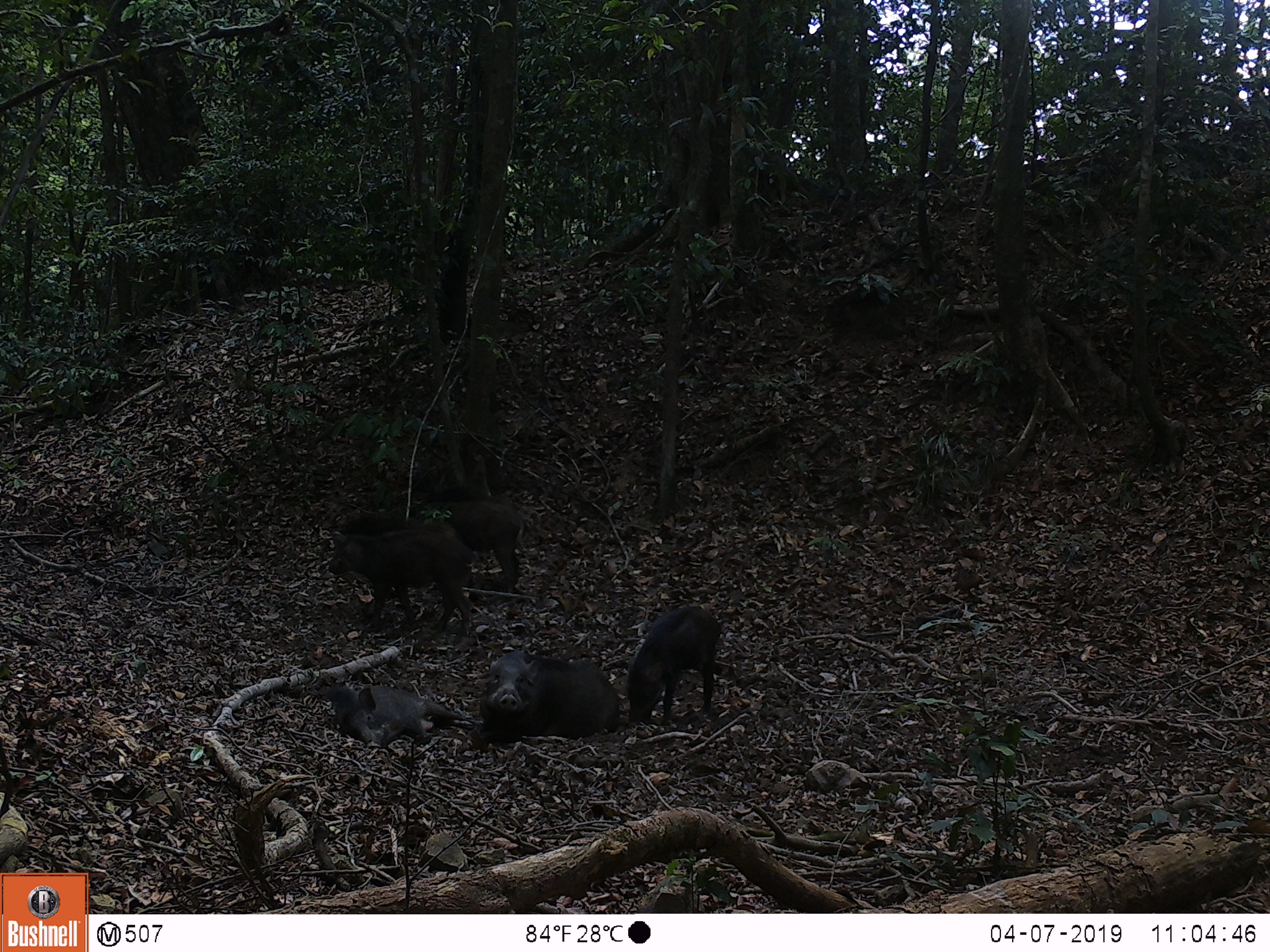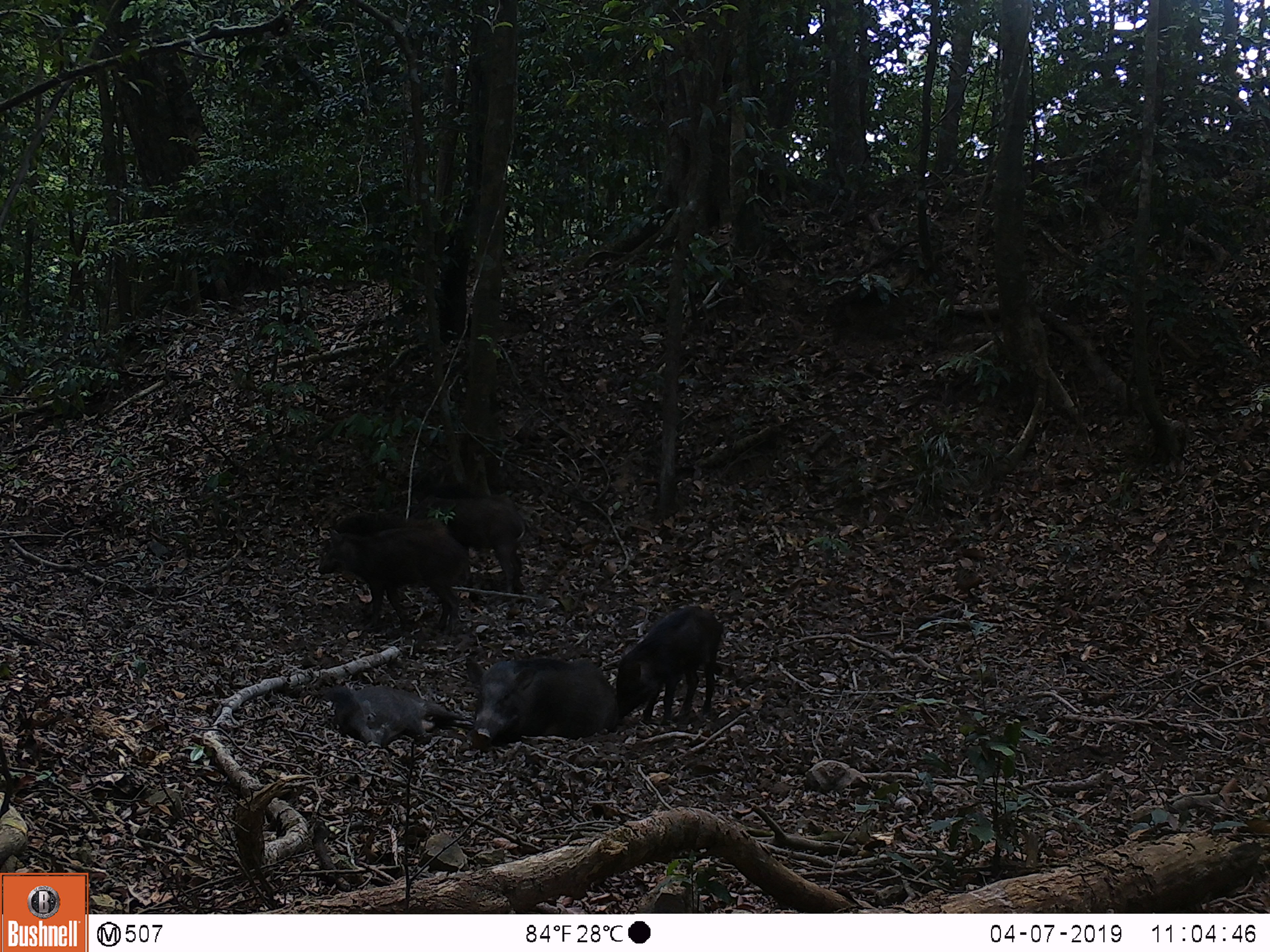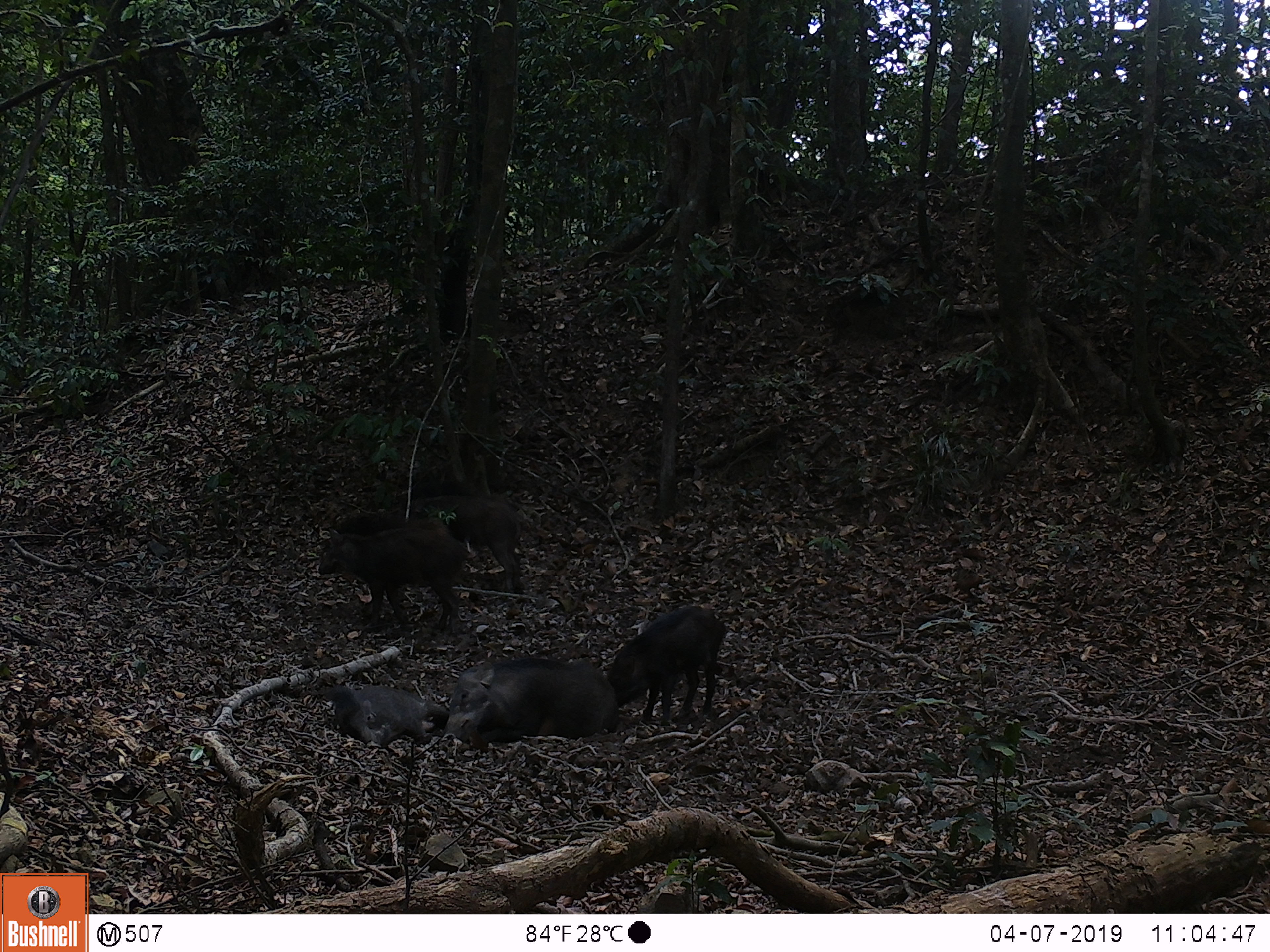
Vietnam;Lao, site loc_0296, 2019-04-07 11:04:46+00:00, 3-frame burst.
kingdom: Animalia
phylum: Chordata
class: Mammalia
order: Artiodactyla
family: Suidae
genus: Sus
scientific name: Sus scrofa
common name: eurasian wild pig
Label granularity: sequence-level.